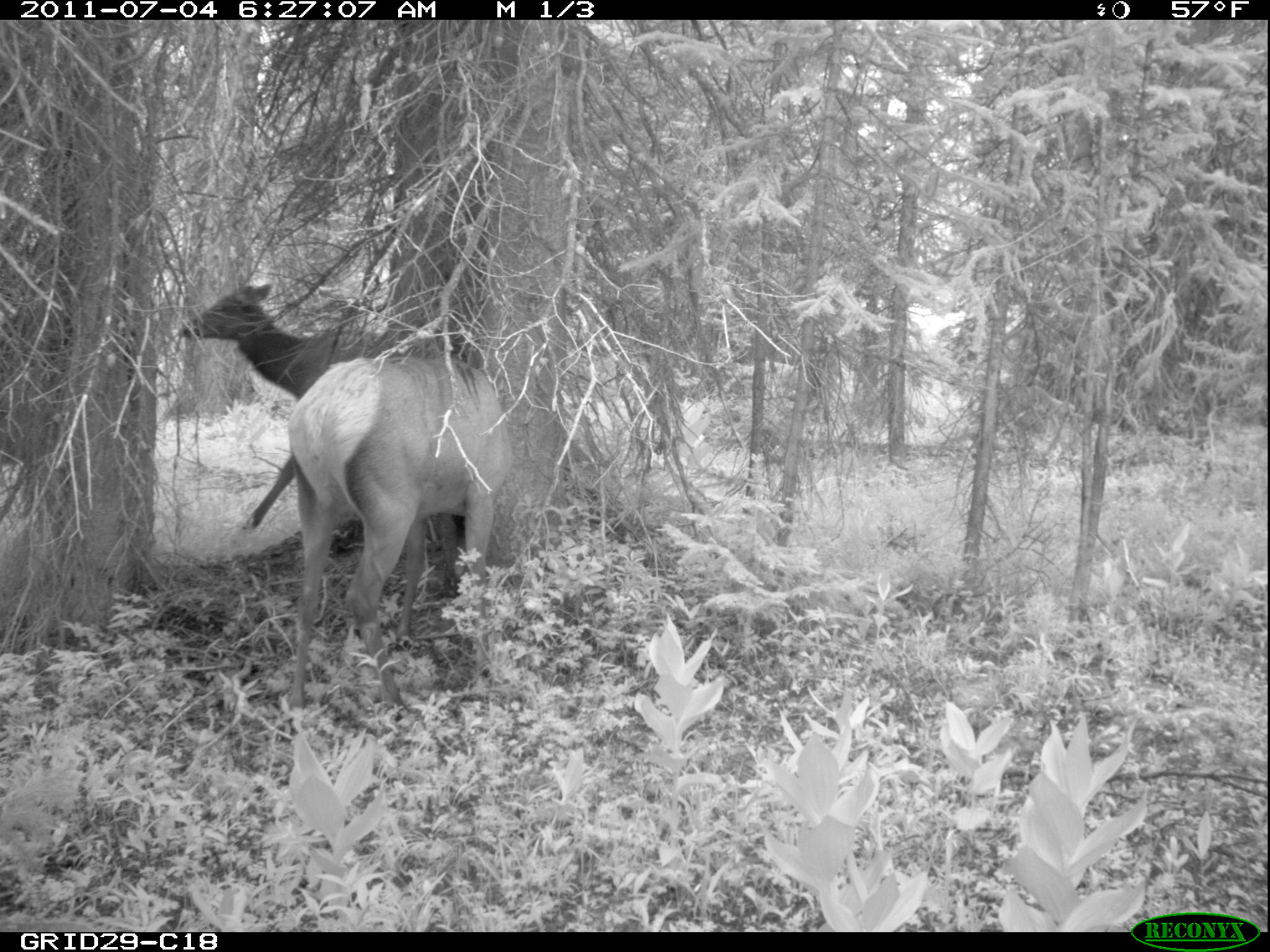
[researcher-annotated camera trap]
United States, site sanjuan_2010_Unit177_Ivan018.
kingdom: Animalia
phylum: Chordata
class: Mammalia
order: Artiodactyla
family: Cervidae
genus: Cervus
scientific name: Cervus elaphus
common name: red deer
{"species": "Cervus elaphus (red deer)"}